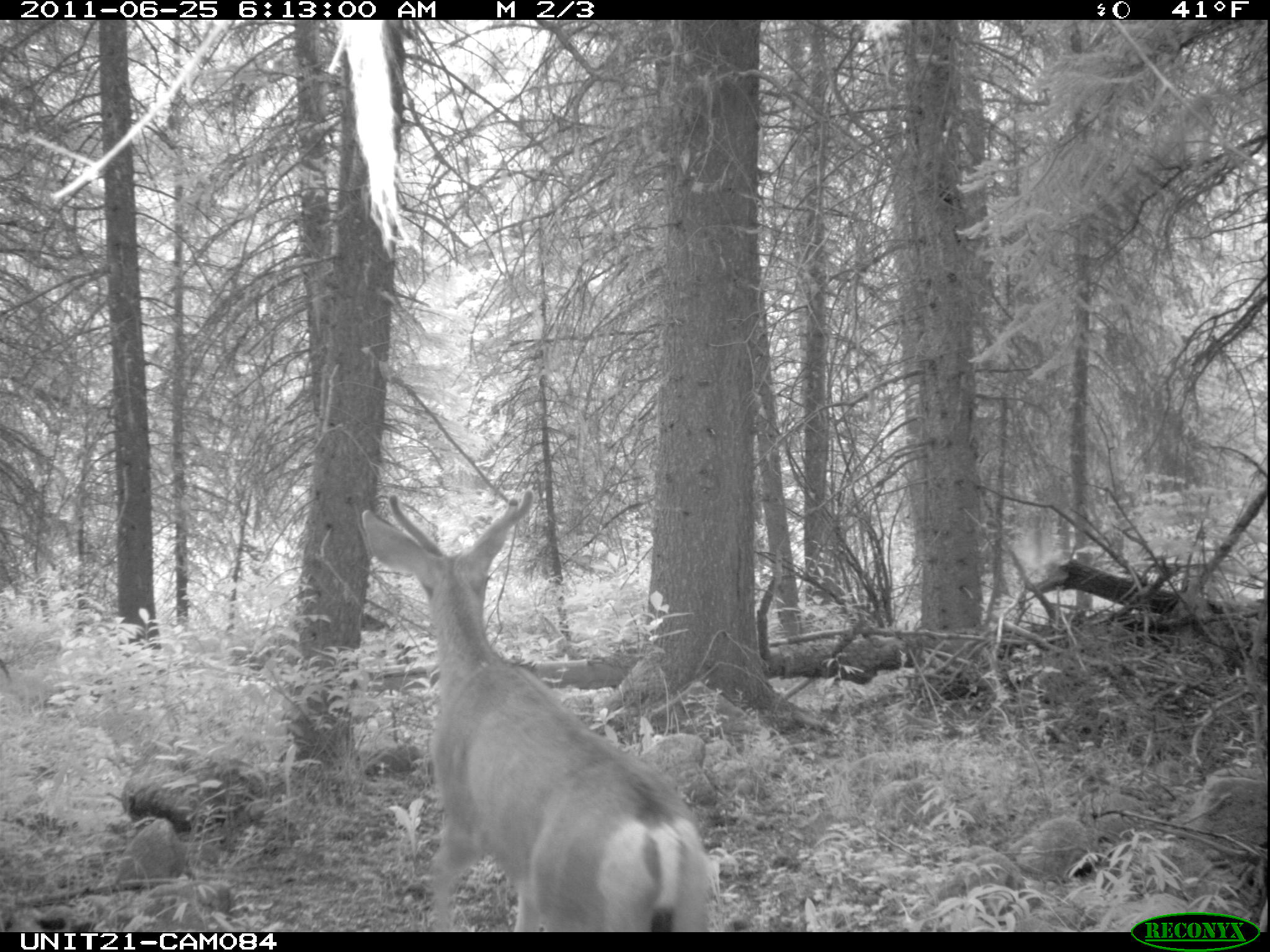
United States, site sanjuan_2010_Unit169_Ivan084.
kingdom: Animalia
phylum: Chordata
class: Mammalia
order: Artiodactyla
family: Cervidae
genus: Odocoileus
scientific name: Odocoileus hemionus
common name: mule deer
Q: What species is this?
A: Odocoileus hemionus (mule deer).